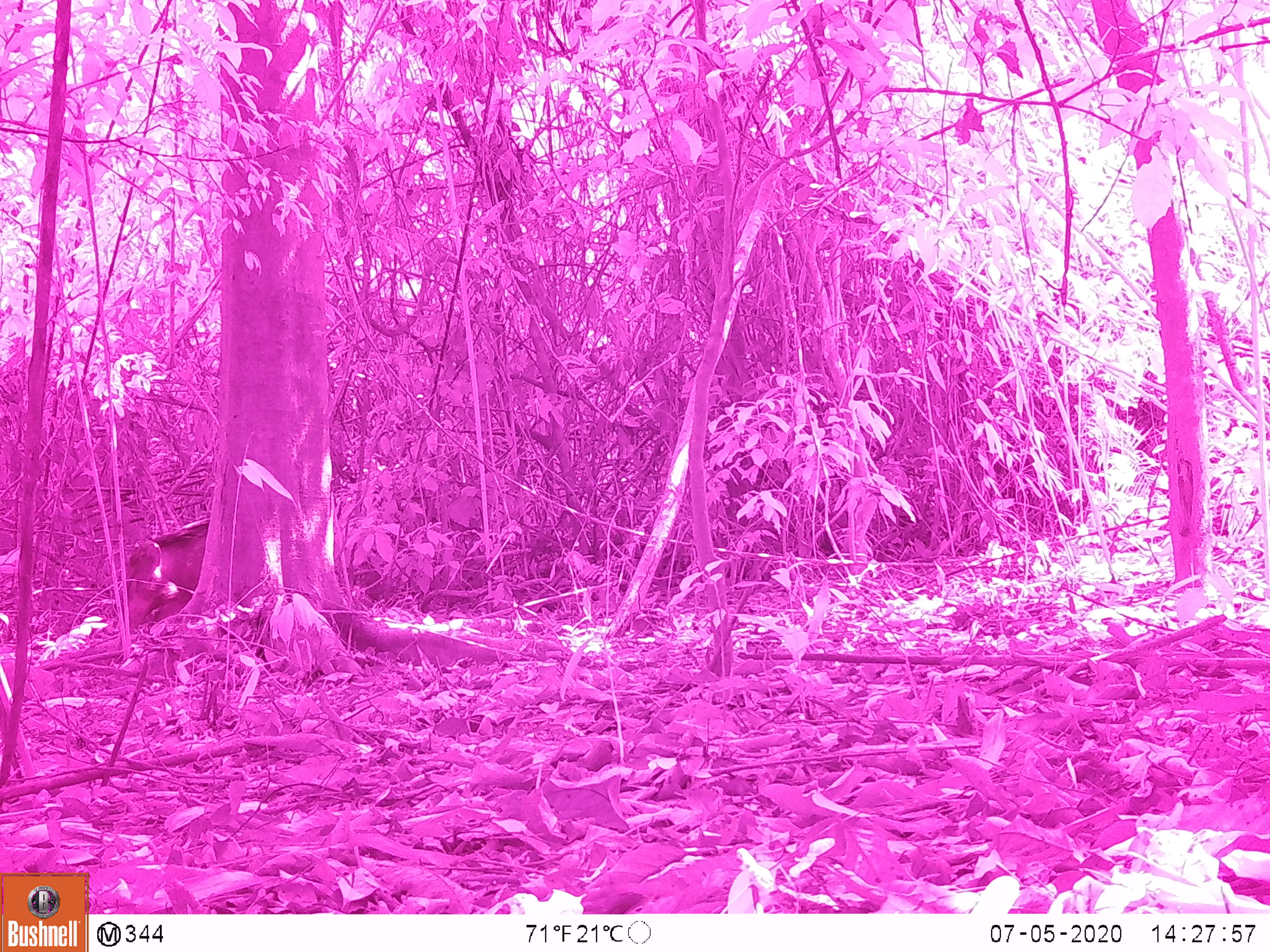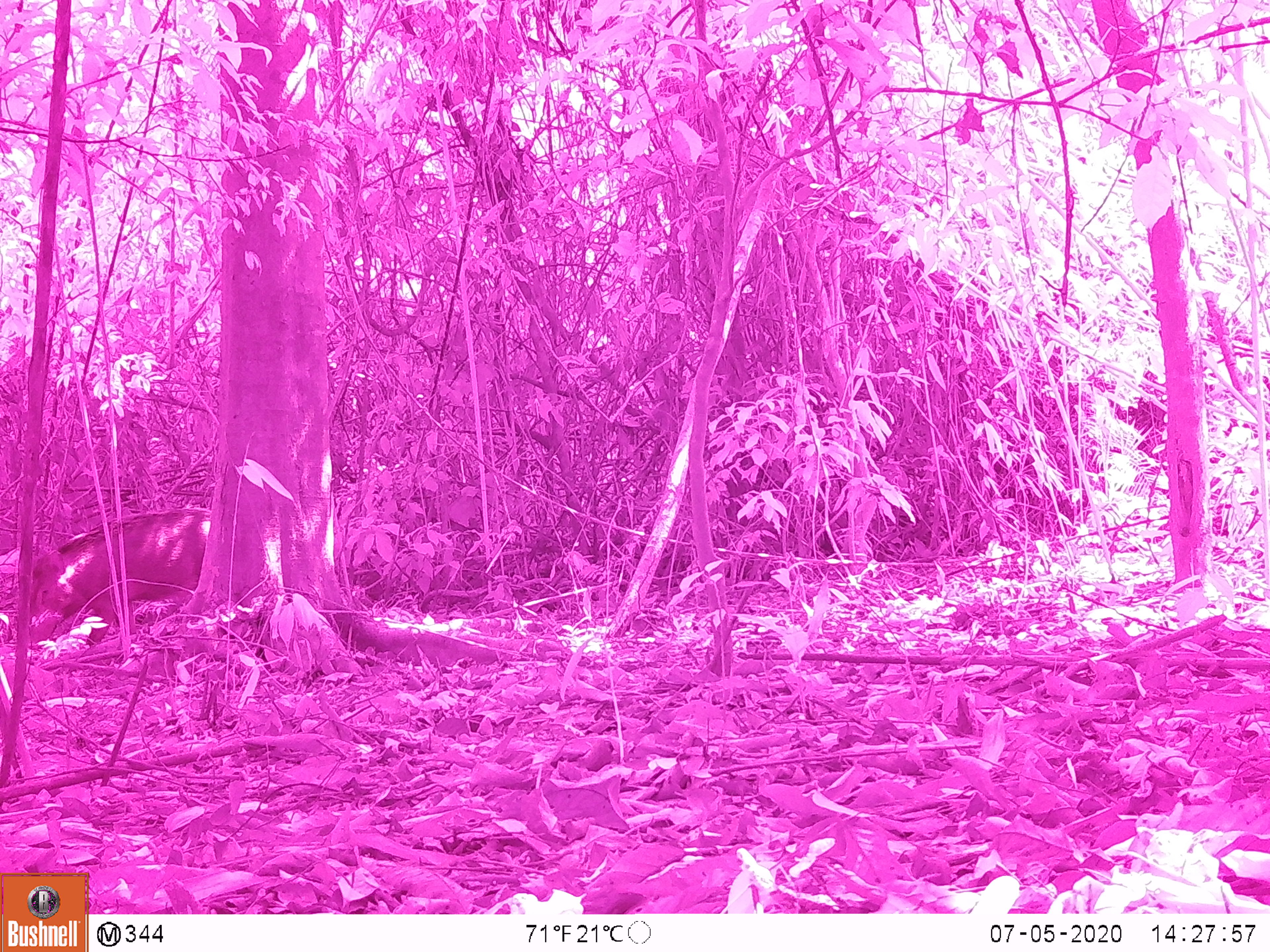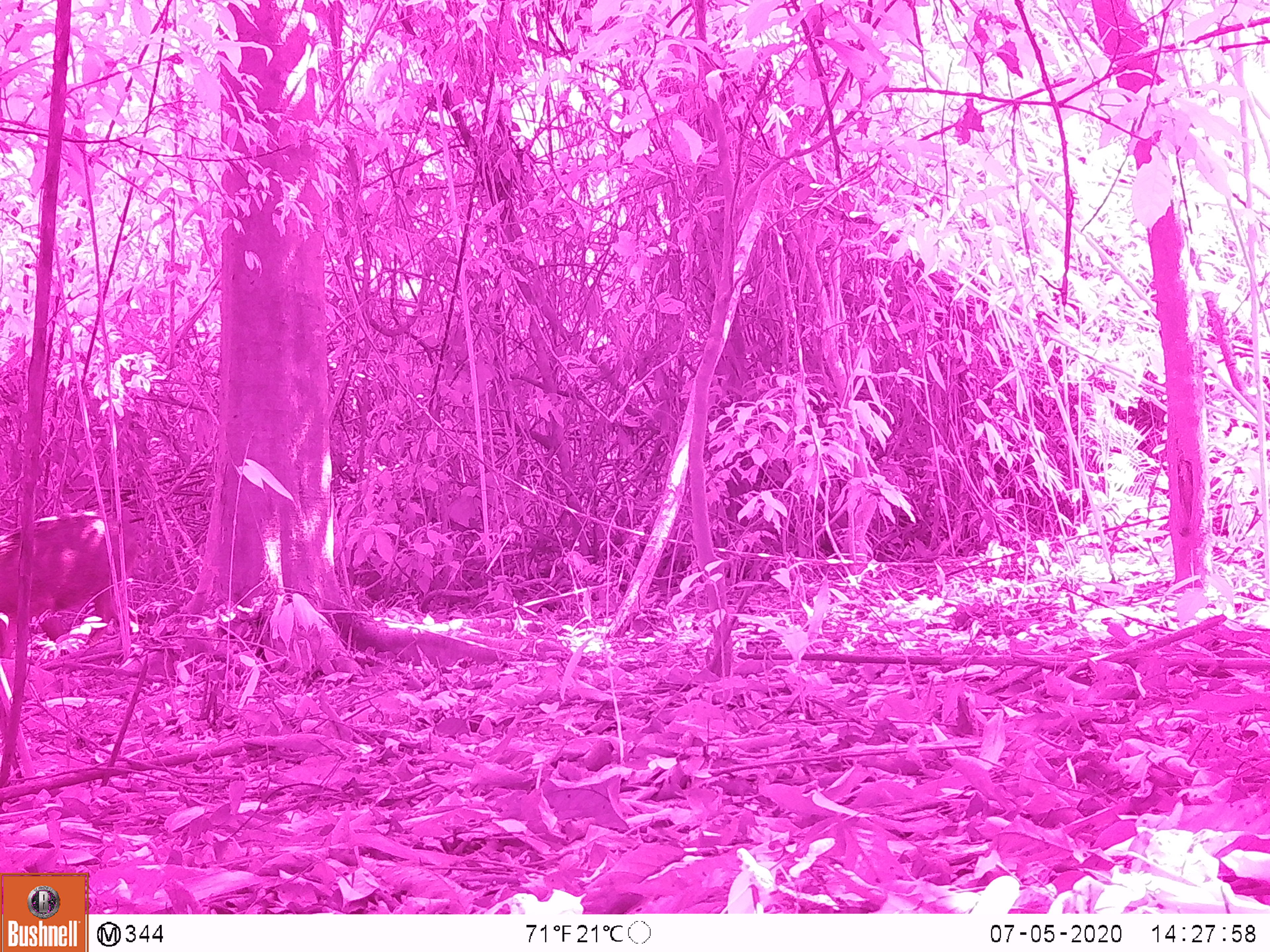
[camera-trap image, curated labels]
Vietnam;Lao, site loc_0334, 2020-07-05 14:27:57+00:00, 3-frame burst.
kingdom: Animalia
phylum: Chordata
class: Mammalia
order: Artiodactyla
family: Suidae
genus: Sus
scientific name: Sus scrofa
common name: eurasian wild pig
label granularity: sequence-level